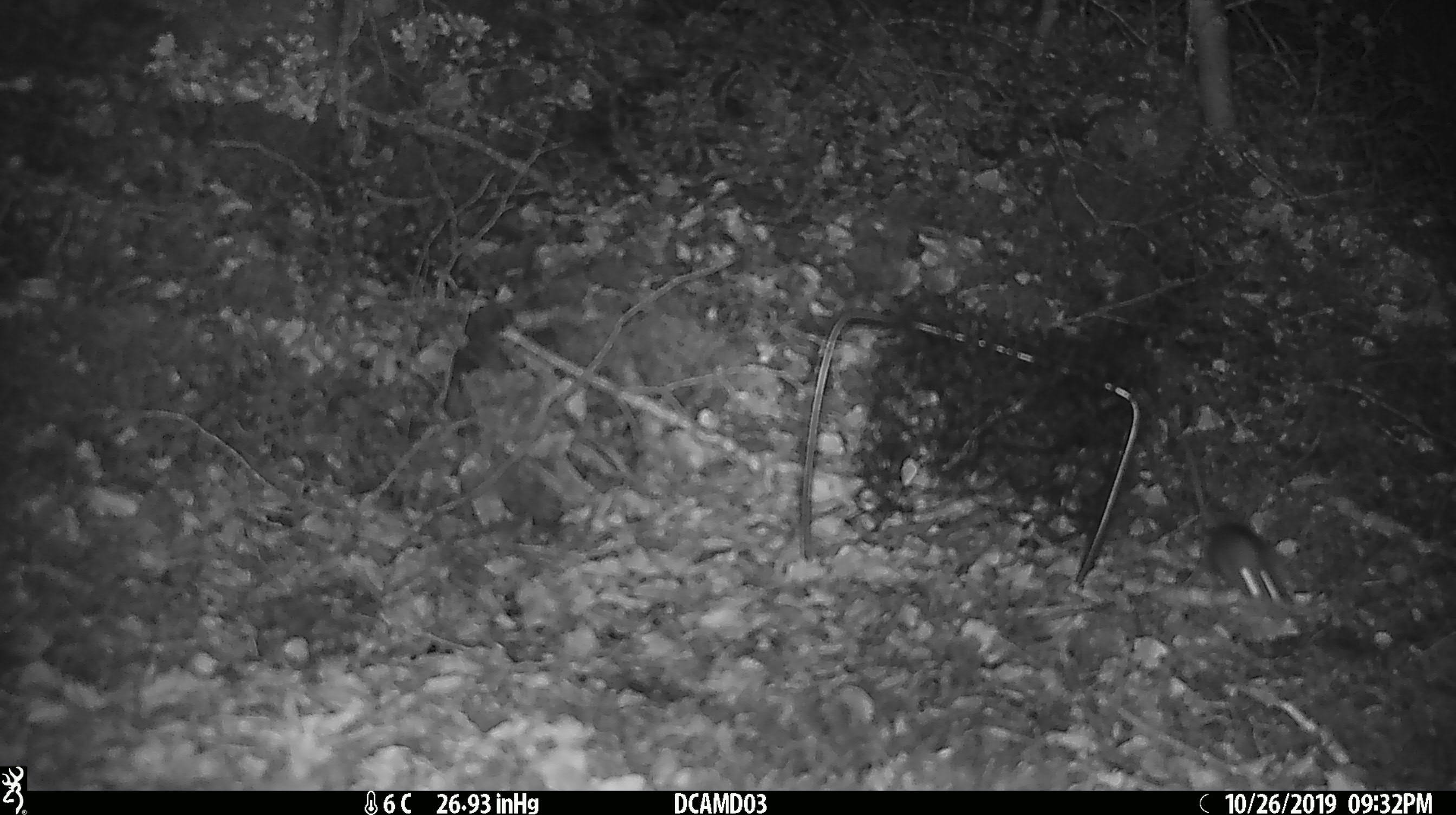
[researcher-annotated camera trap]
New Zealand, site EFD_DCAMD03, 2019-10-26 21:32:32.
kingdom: Animalia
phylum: Chordata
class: Mammalia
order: Rodentia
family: Muridae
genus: Mus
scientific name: Mus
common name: mouse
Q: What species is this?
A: Mouse (Mus).